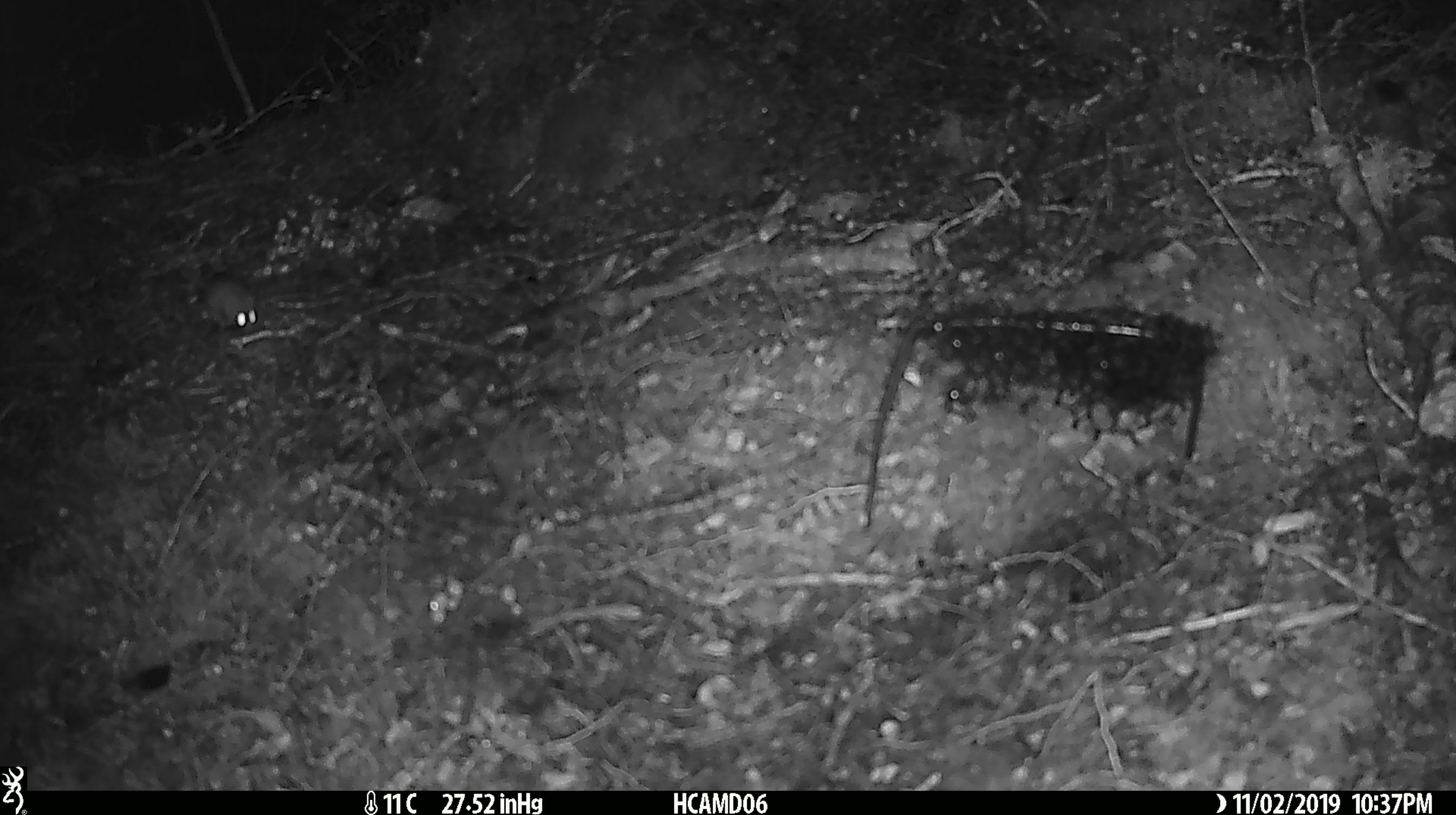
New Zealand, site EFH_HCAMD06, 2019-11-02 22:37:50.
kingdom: Animalia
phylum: Chordata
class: Mammalia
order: Rodentia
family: Muridae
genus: Mus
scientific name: Mus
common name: mouse